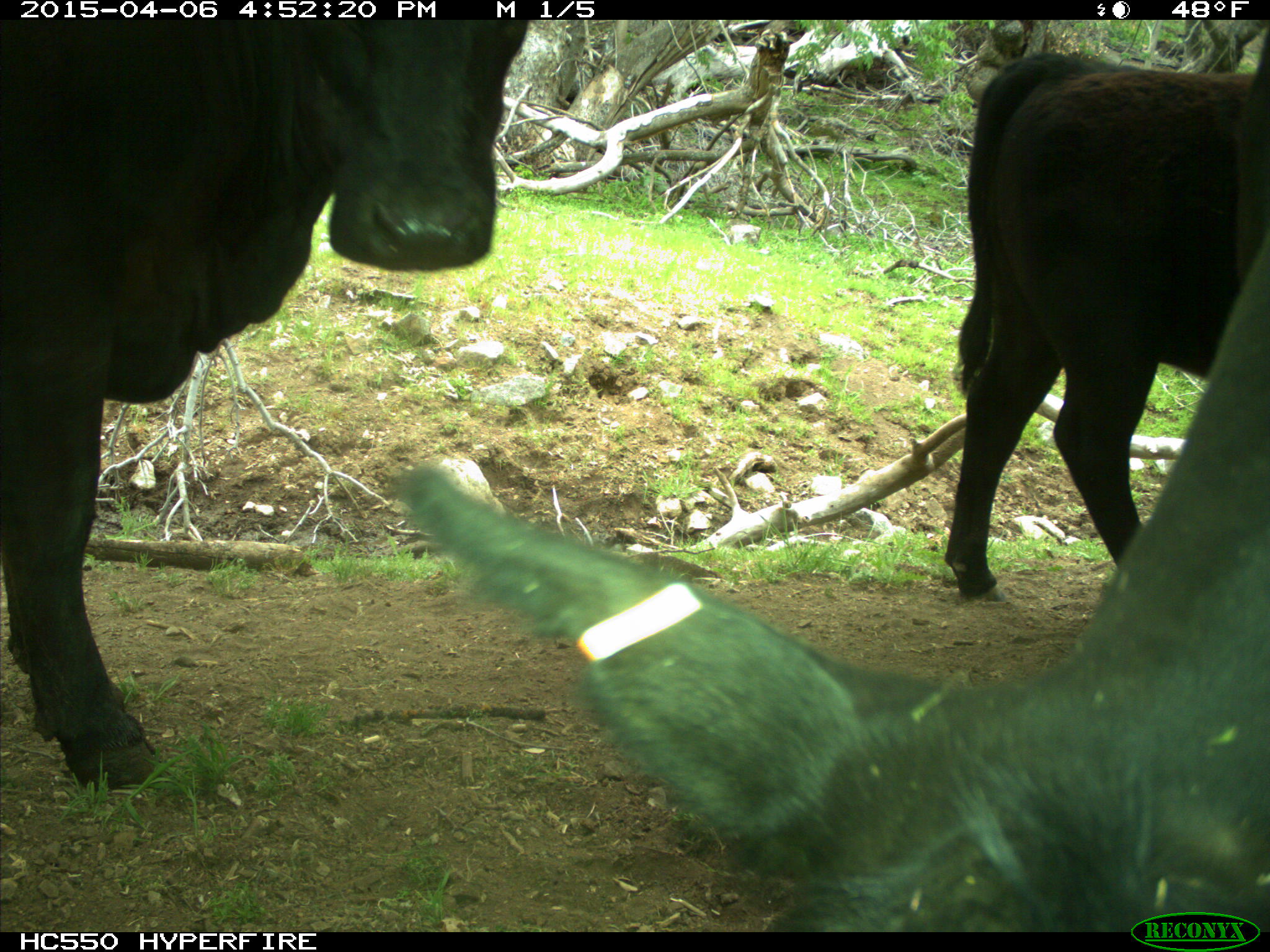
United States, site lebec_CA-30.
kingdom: Animalia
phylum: Chordata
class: Mammalia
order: Artiodactyla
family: Bovidae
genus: Bos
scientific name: Bos taurus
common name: domestic cow